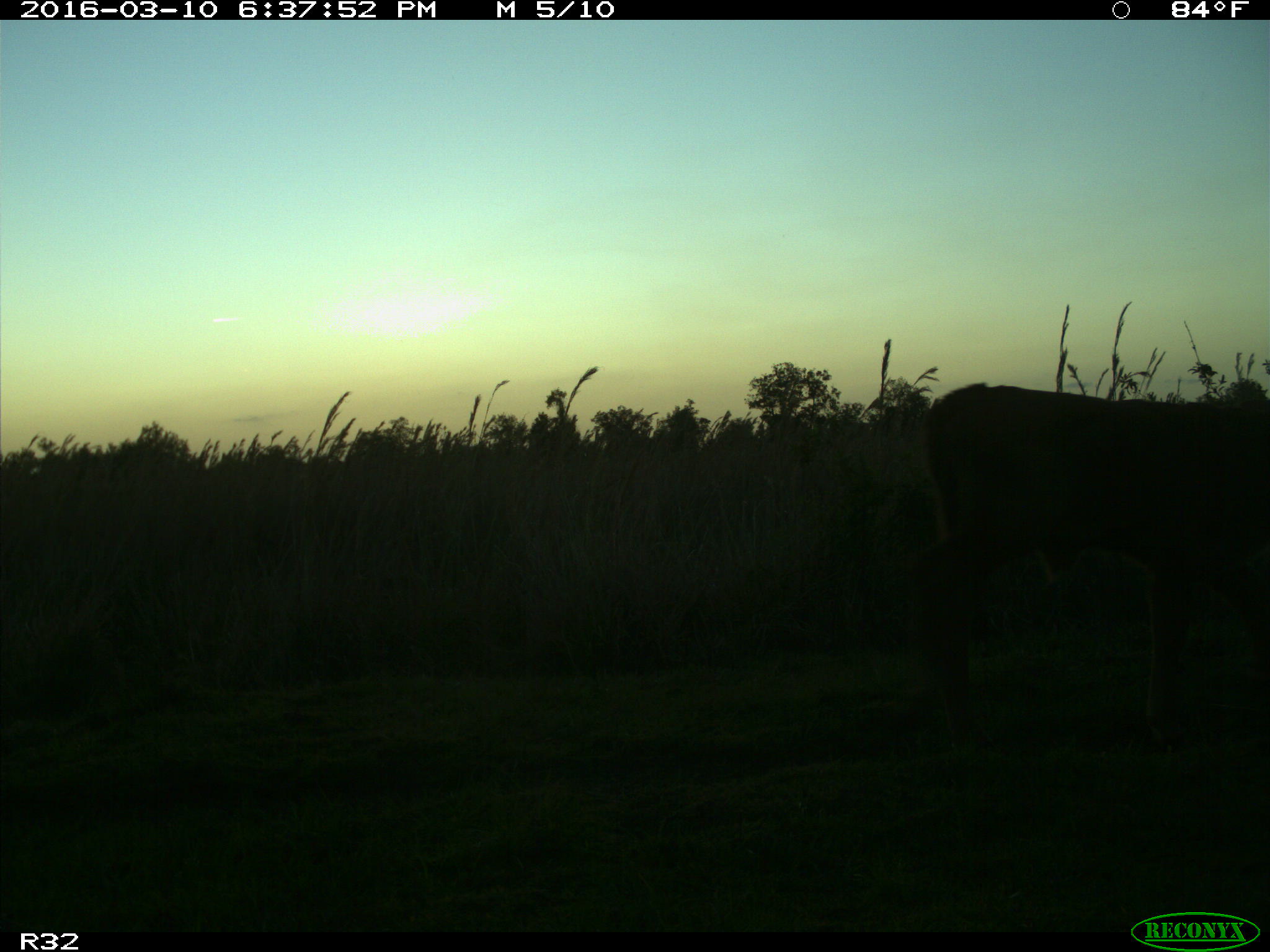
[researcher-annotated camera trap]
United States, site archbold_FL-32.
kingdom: Animalia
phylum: Chordata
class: Mammalia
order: Artiodactyla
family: Bovidae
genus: Bos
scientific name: Bos taurus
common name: domestic cow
Bos taurus (domestic cow).